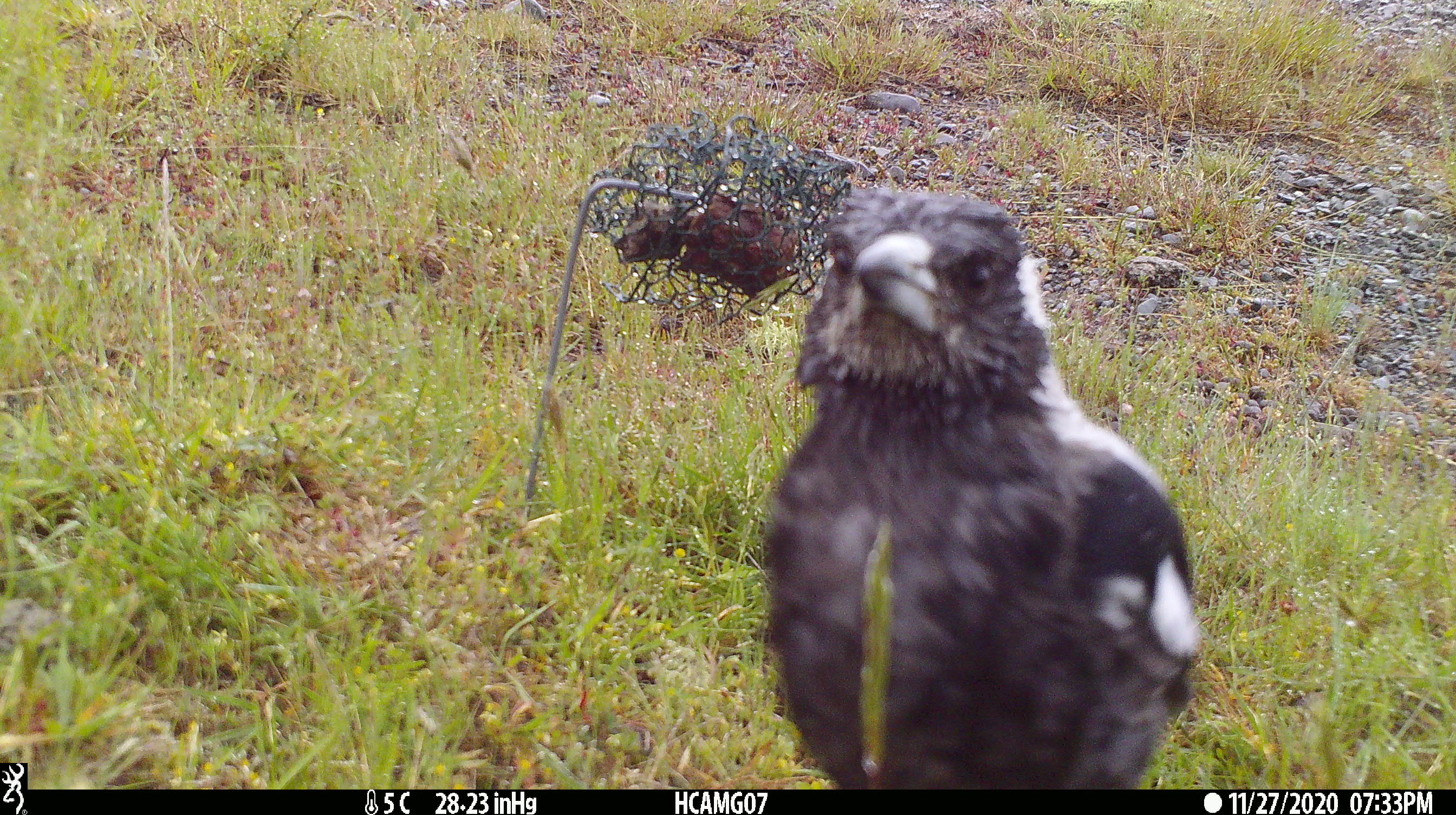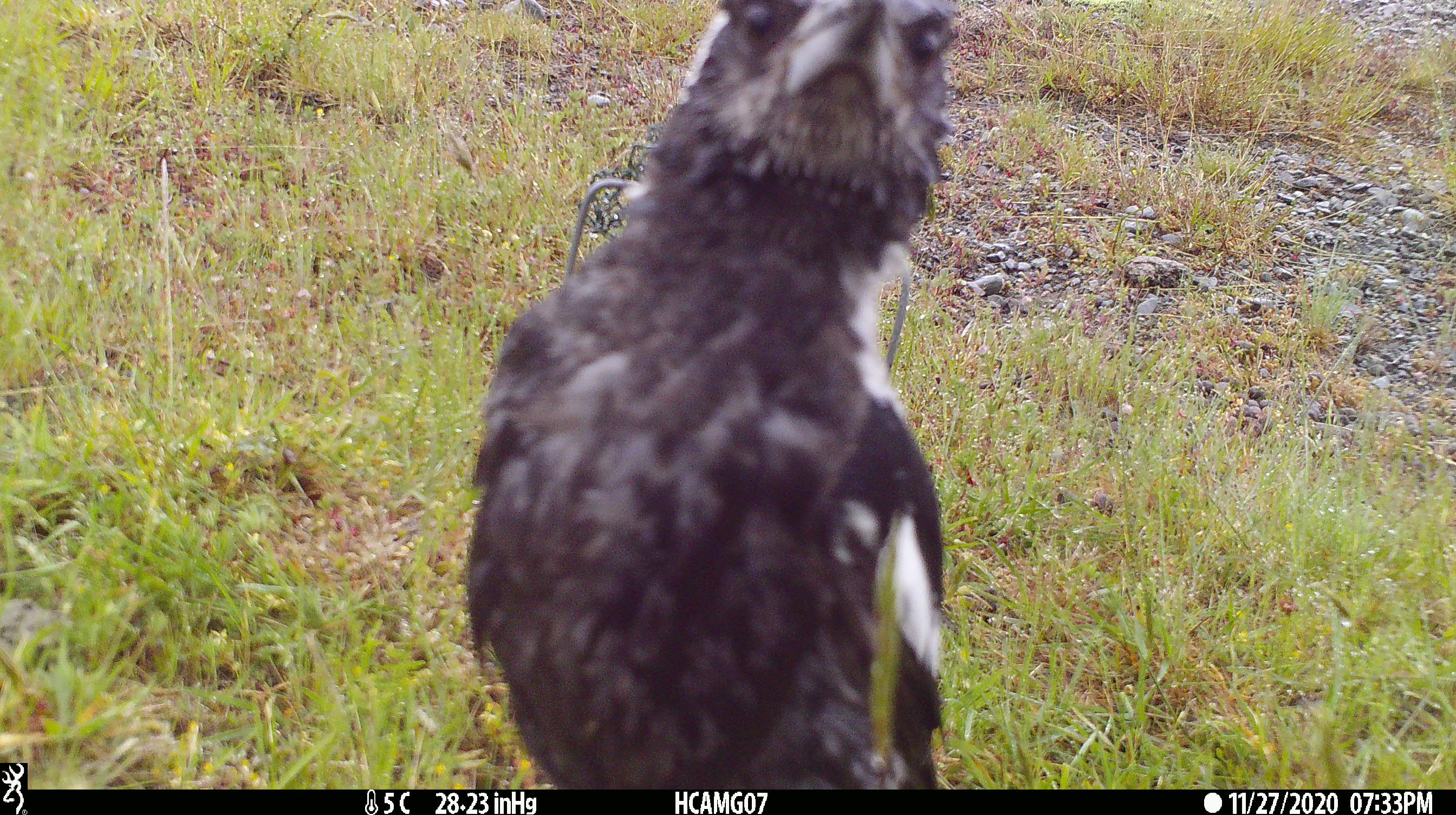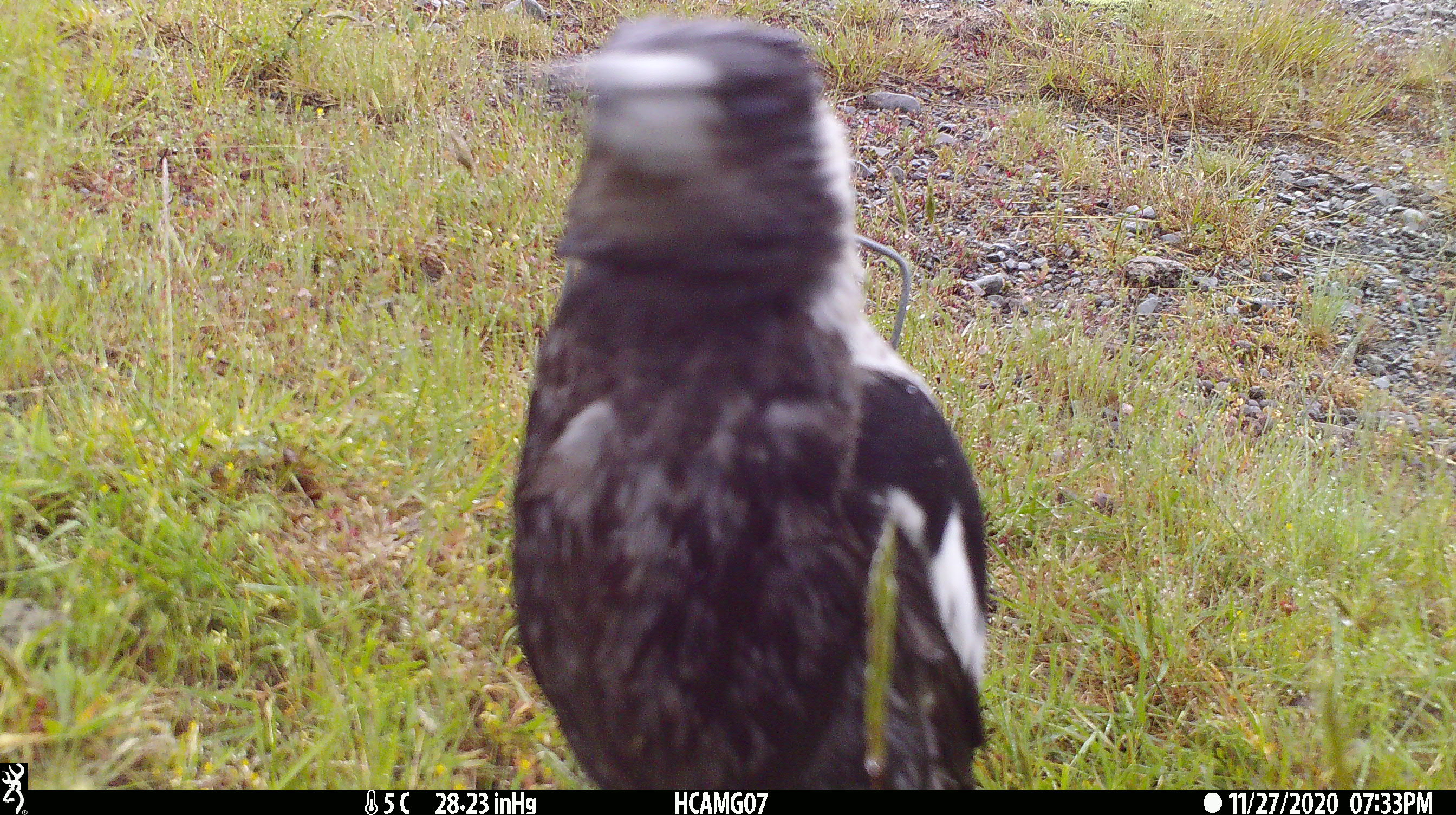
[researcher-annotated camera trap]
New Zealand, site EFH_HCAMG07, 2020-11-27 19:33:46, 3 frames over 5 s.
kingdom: Animalia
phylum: Chordata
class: Aves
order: Passeriformes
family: Artamidae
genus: Gymnorhina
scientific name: Gymnorhina tibicen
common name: australian magpie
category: magpie